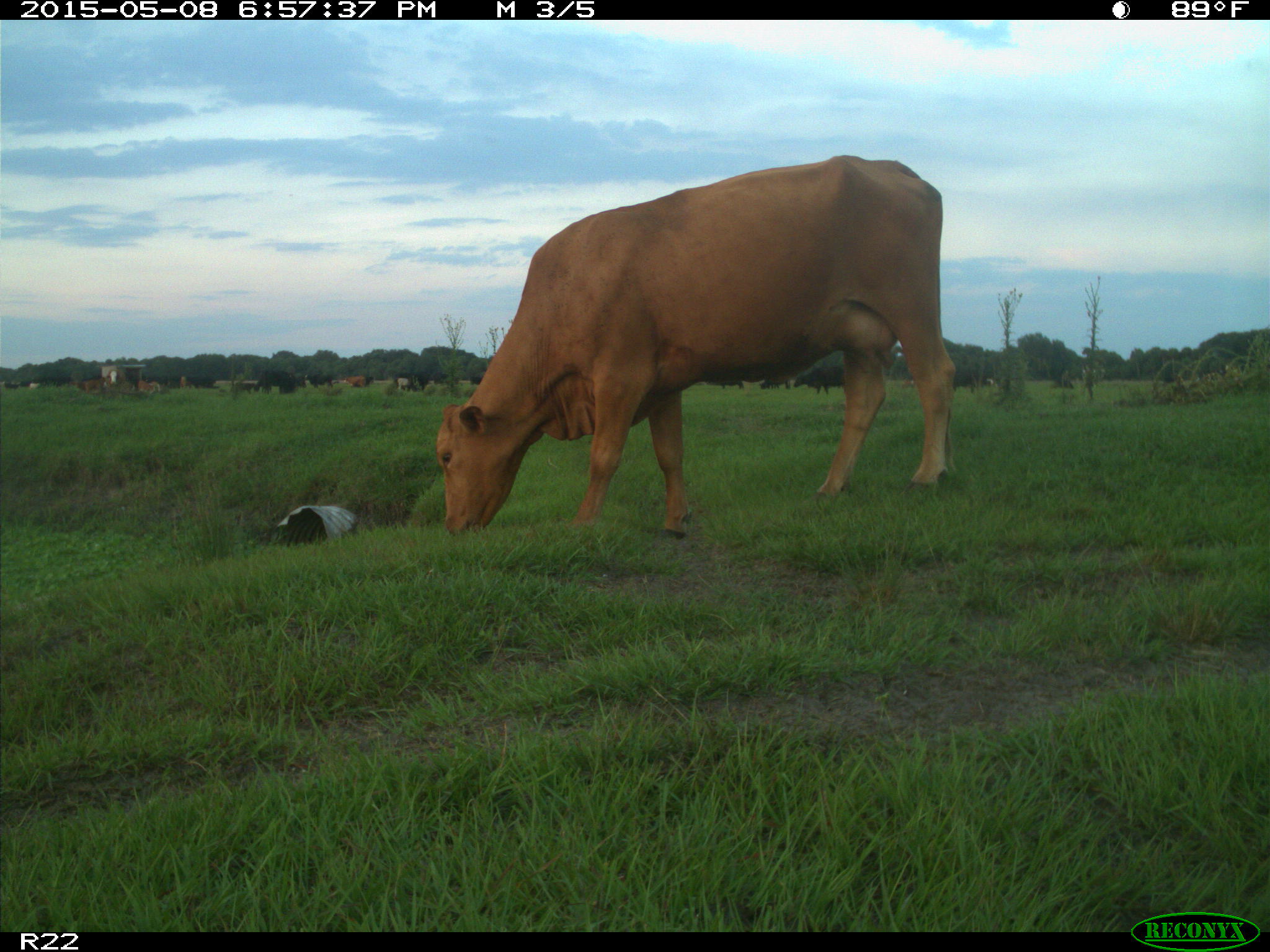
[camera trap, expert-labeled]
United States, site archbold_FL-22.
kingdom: Animalia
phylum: Chordata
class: Mammalia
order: Artiodactyla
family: Bovidae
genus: Bos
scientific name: Bos taurus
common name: domestic cow